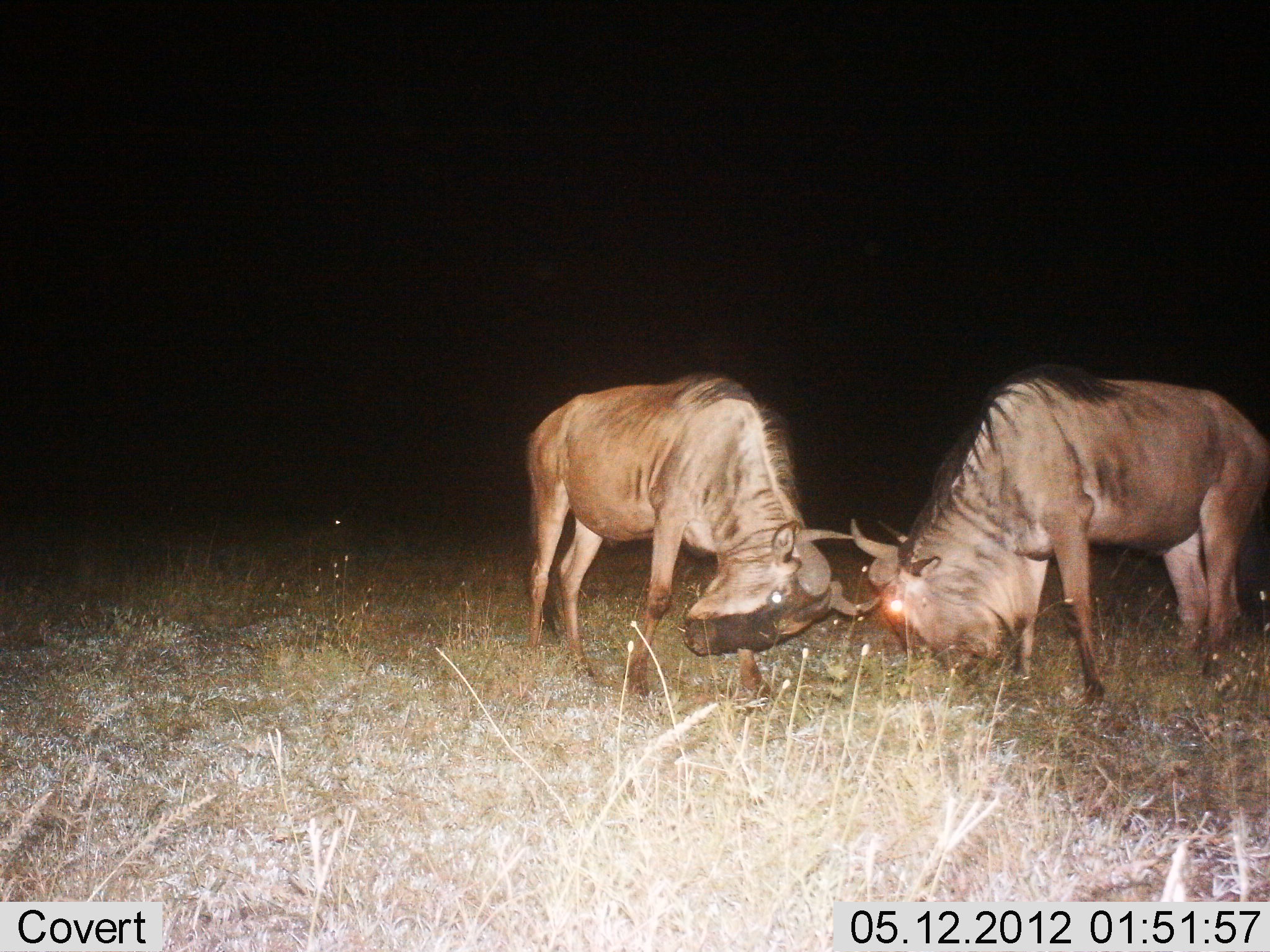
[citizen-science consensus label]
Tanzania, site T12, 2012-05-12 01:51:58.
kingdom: Animalia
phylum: Chordata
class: Mammalia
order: Artiodactyla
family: Bovidae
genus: Connochaetes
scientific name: Connochaetes taurinus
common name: blue wildebeest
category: wildebeest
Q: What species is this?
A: Wildebeest (blue wildebeest) (Connochaetes taurinus).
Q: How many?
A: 2.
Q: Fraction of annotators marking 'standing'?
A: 30%.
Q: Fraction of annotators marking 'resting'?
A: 0%.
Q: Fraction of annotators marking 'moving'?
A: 0%.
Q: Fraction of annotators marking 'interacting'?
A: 100%.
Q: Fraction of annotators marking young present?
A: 0%.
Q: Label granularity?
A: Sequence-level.